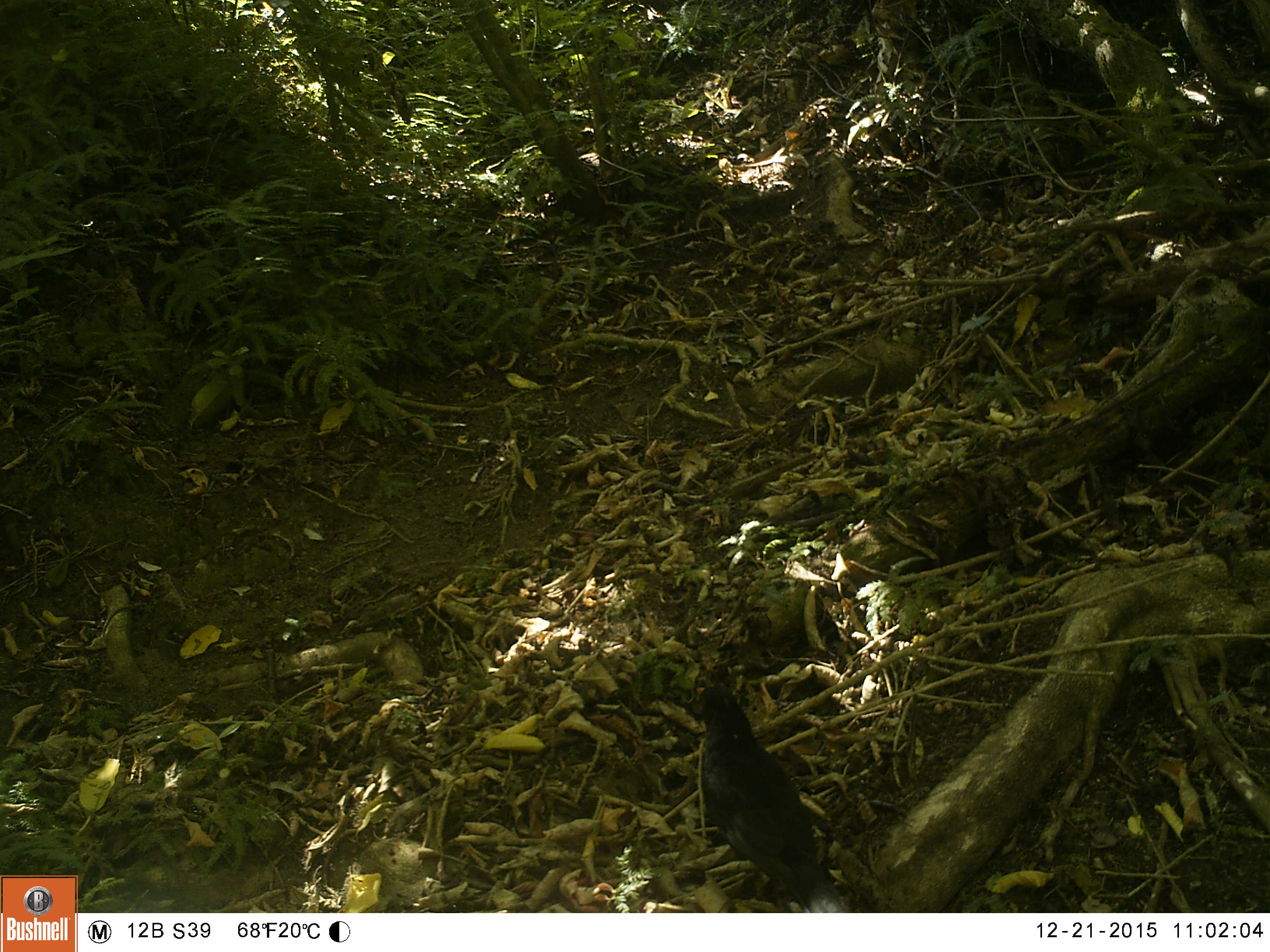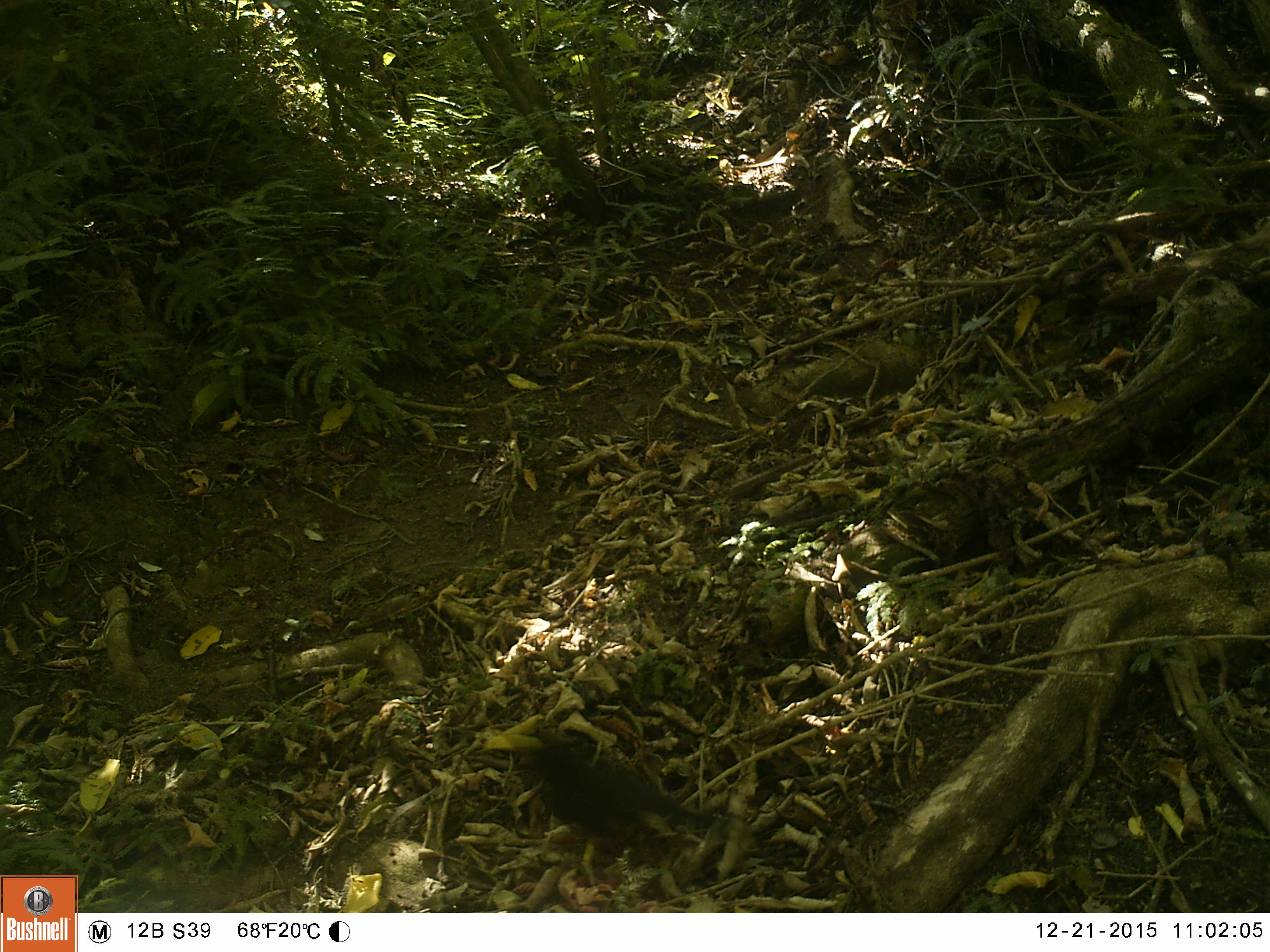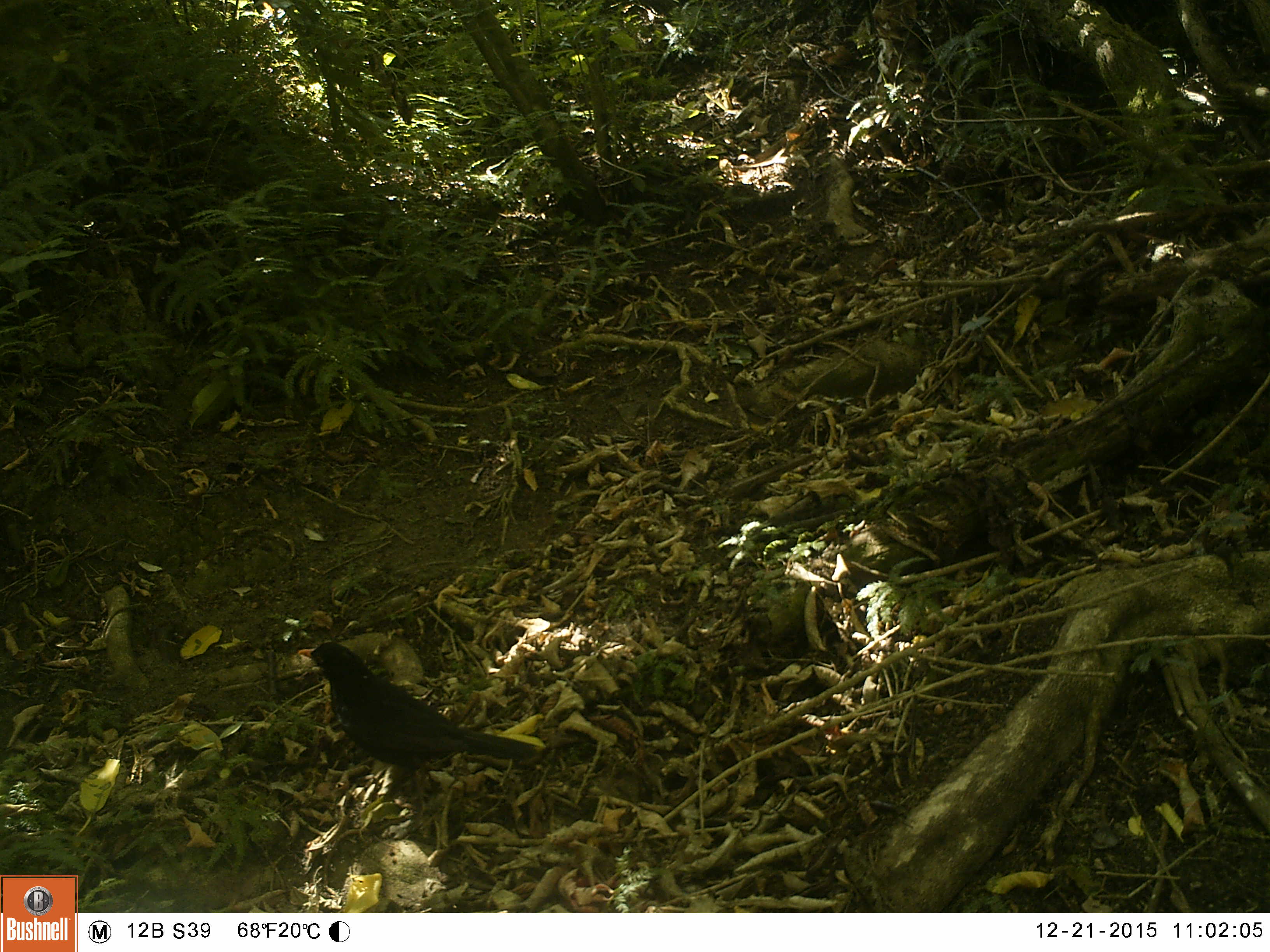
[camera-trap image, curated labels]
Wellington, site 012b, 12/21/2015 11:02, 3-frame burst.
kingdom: Animalia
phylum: Chordata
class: Aves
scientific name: Aves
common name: bird